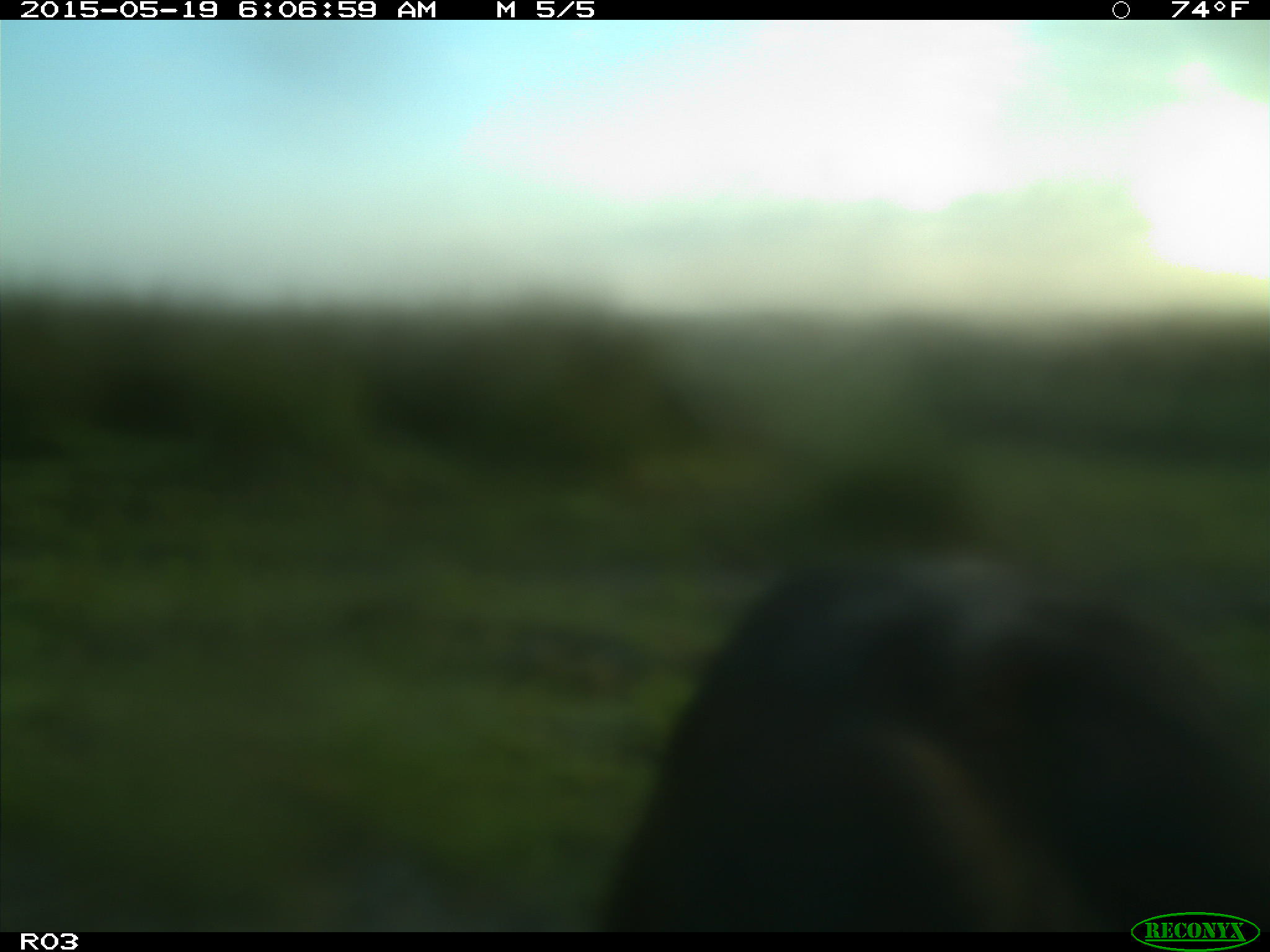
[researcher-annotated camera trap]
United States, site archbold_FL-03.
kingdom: Animalia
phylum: Chordata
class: Mammalia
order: Artiodactyla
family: Bovidae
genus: Bos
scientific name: Bos taurus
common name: domestic cow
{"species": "Bos taurus (domestic cow)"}